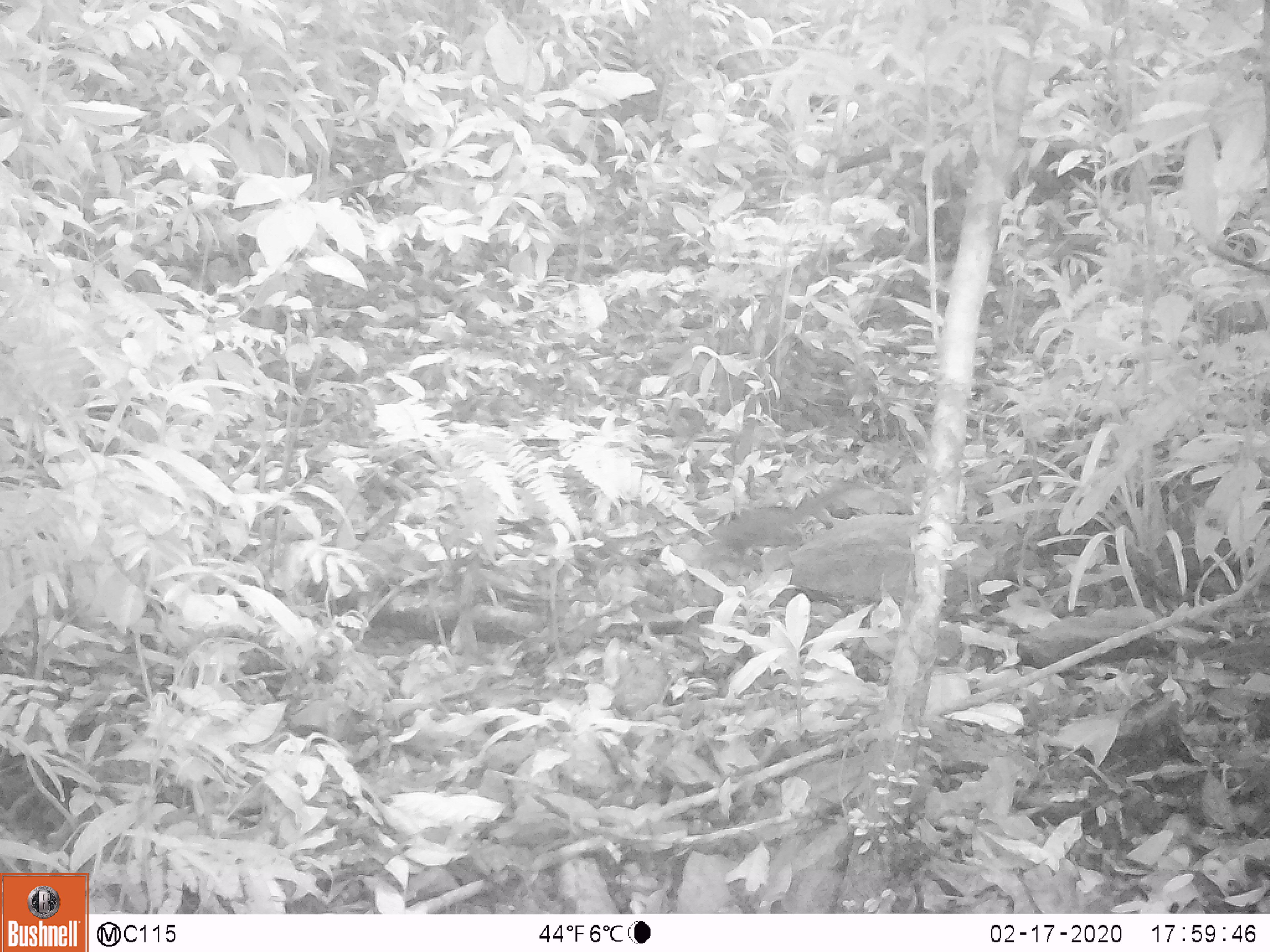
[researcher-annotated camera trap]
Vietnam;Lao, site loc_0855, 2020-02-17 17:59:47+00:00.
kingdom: Animalia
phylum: Chordata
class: Mammalia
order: Scandentia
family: Tupaiidae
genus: Tupaia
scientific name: Tupaia belangeri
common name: northern treeshrew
Northern treeshrew (Tupaia belangeri). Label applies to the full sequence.